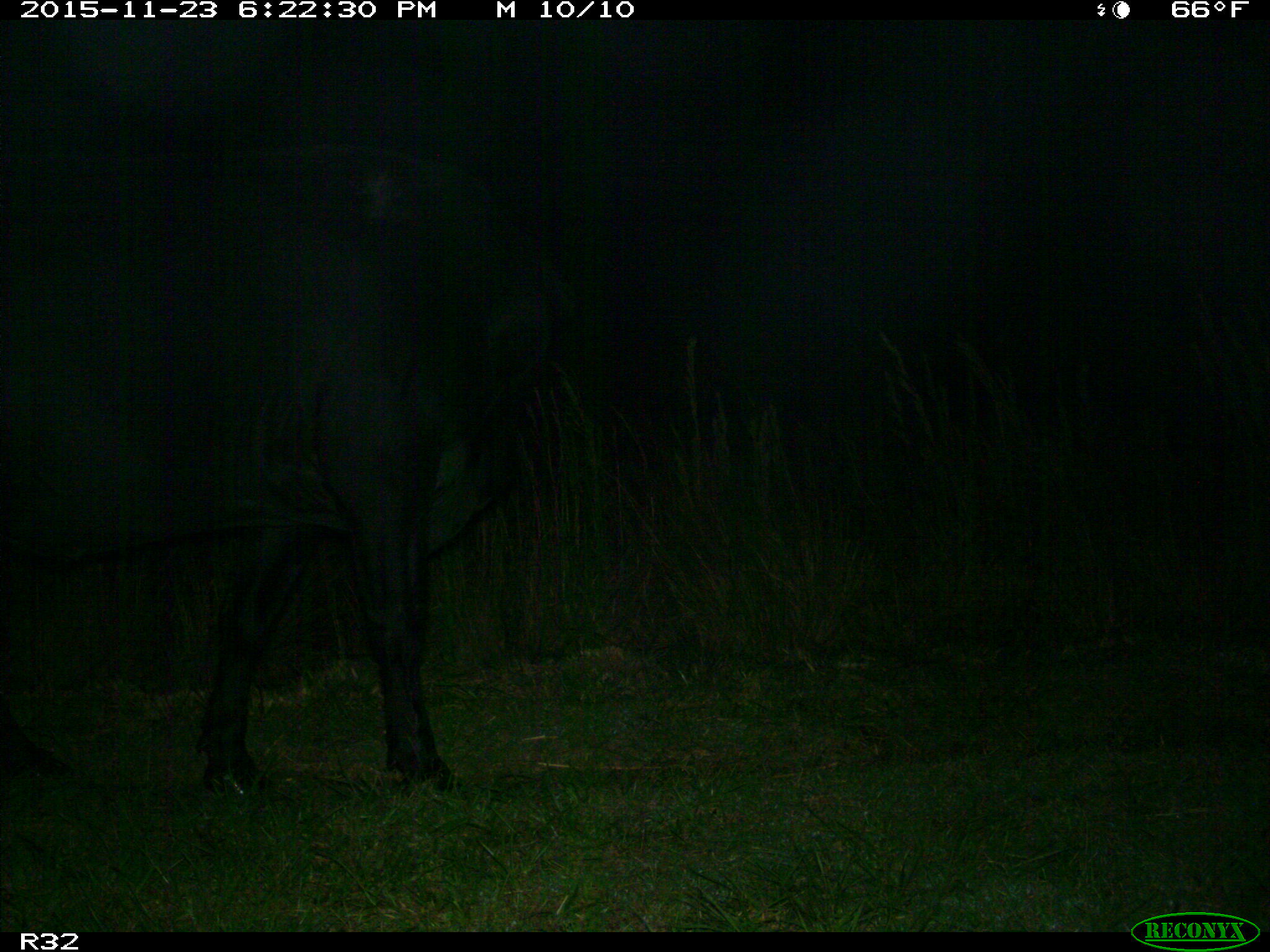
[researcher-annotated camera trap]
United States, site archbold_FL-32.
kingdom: Animalia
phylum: Chordata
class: Mammalia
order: Artiodactyla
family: Bovidae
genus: Bos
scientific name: Bos taurus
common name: domestic cow